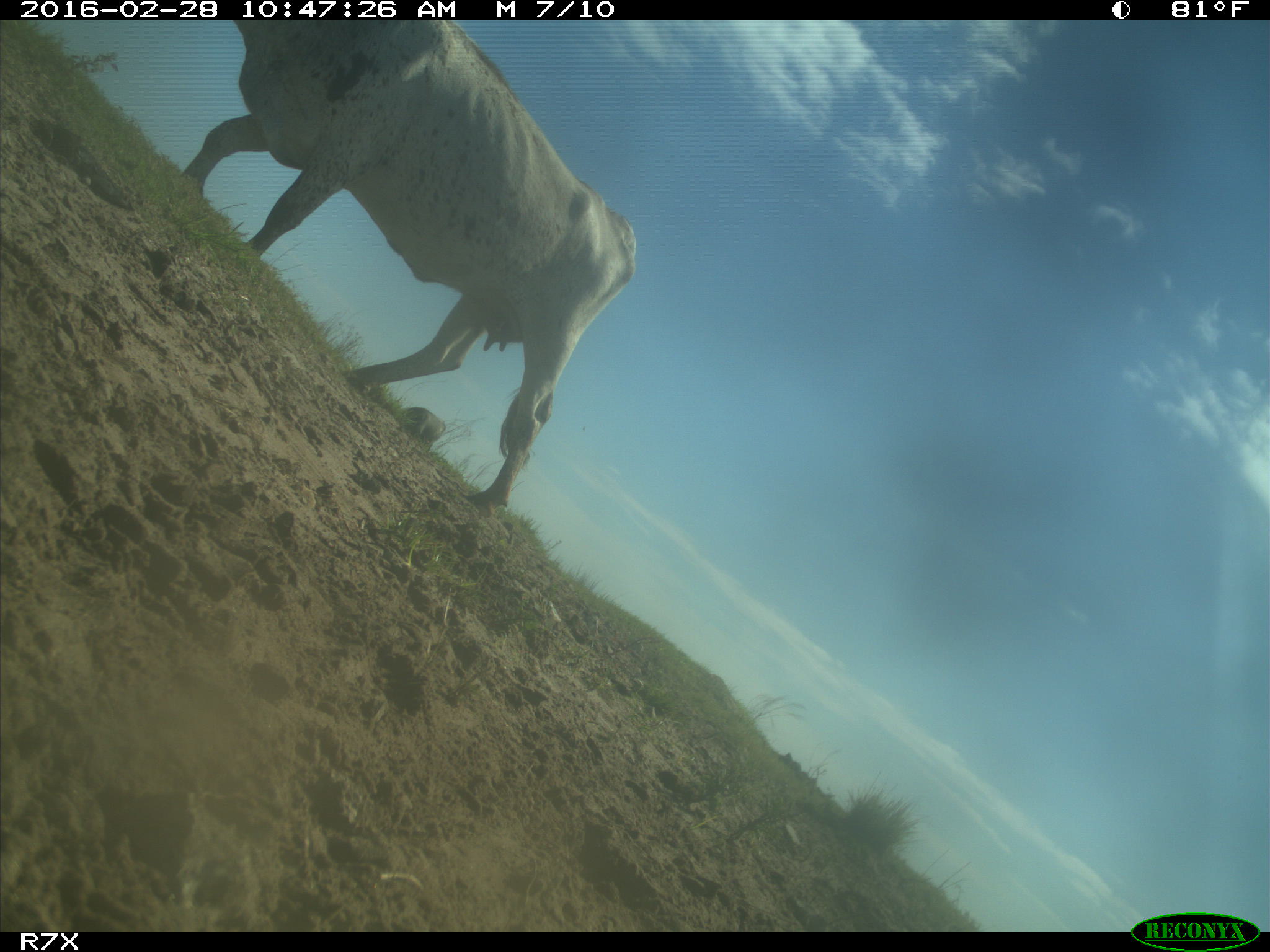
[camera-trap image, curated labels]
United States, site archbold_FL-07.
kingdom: Animalia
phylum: Chordata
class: Mammalia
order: Artiodactyla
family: Bovidae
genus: Bos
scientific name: Bos taurus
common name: domestic cow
Bos taurus (domestic cow).